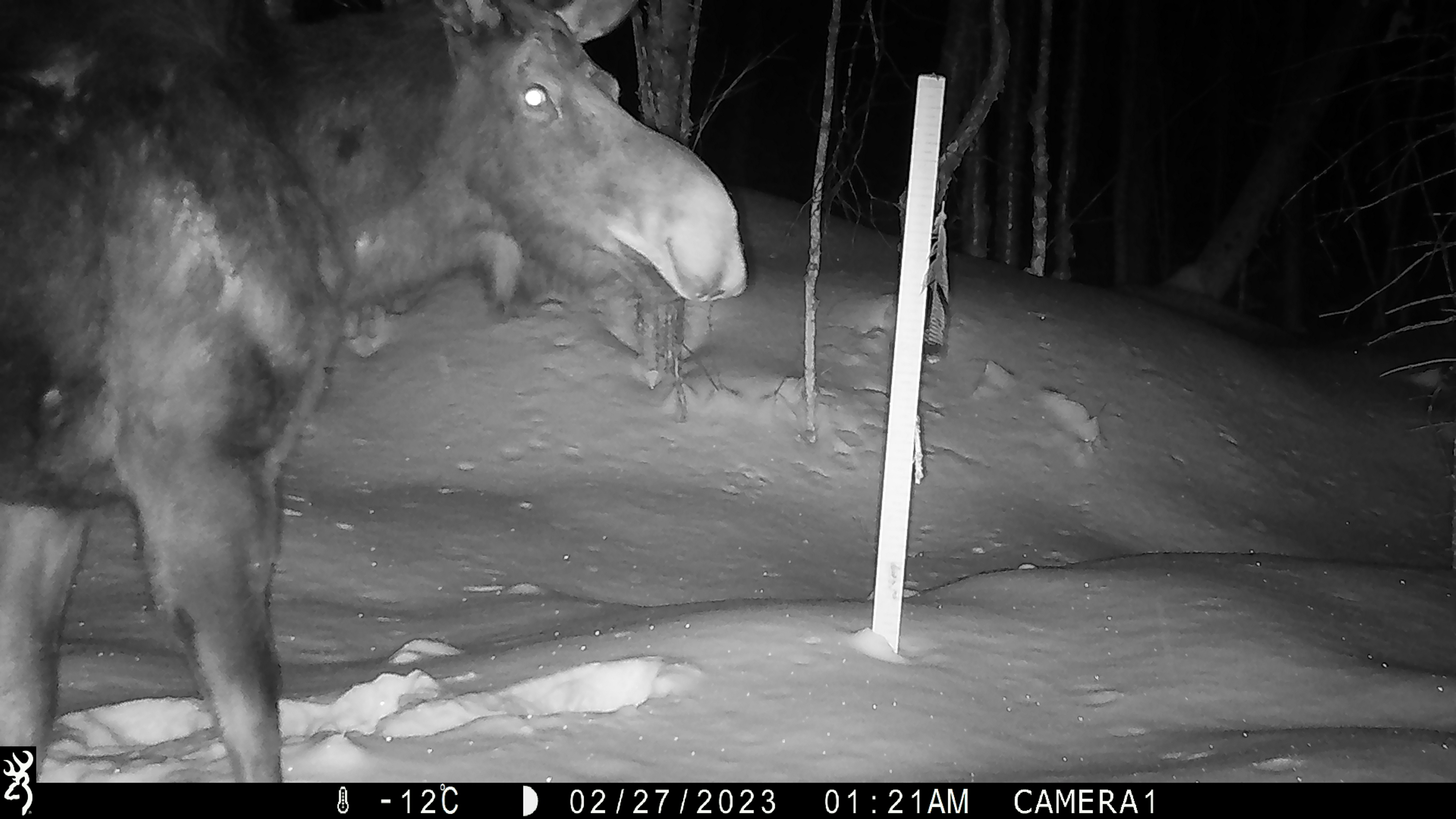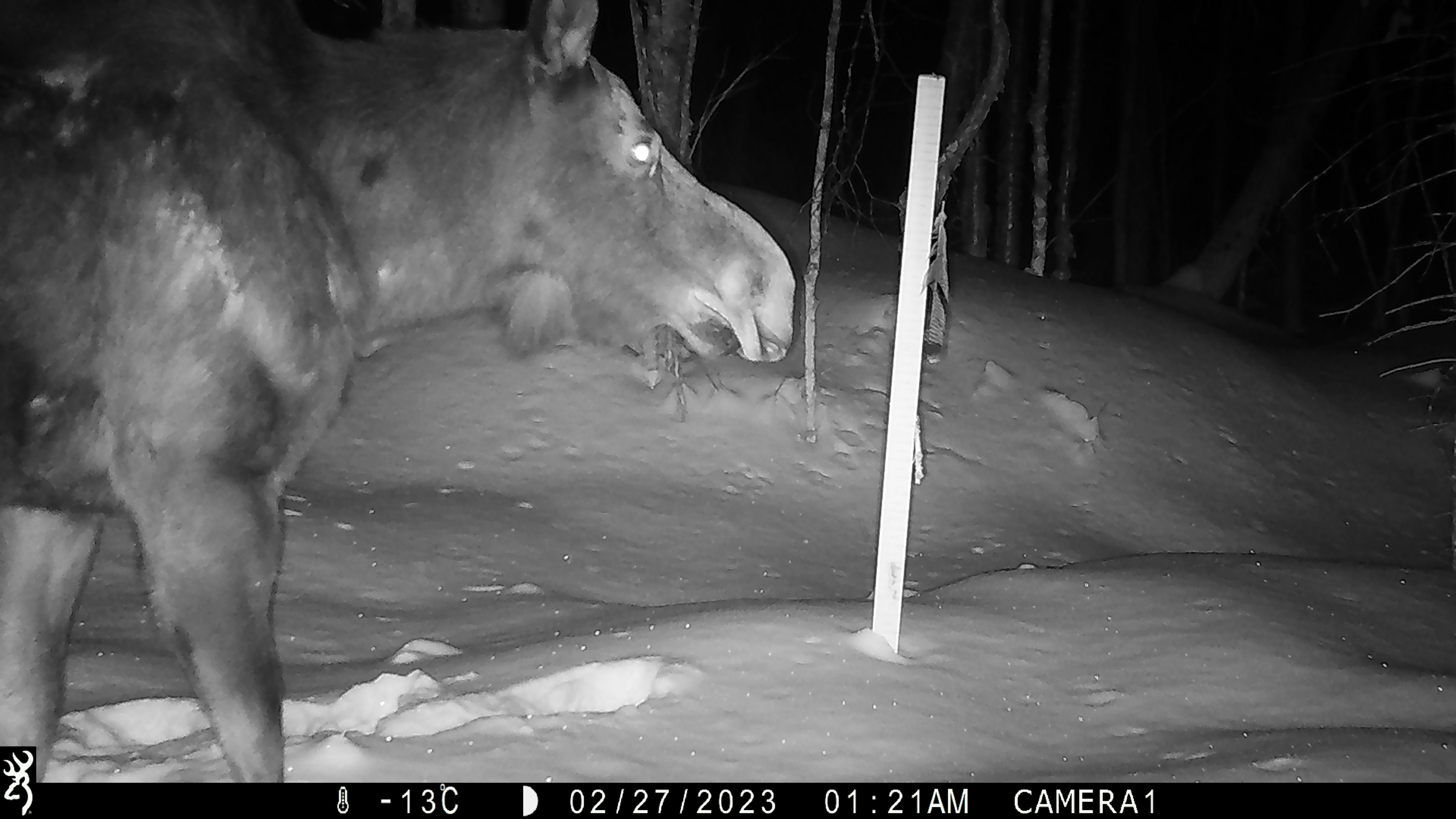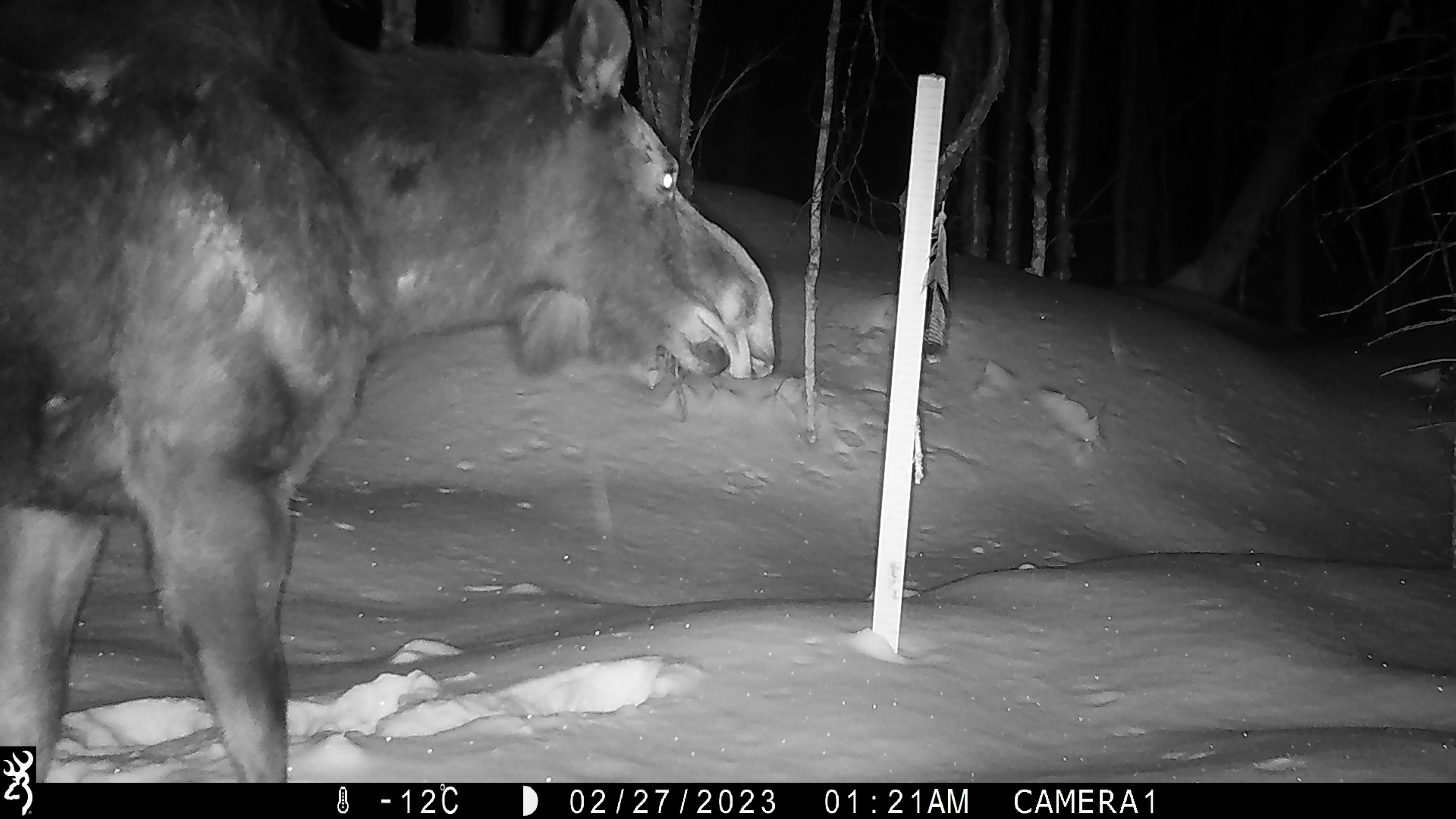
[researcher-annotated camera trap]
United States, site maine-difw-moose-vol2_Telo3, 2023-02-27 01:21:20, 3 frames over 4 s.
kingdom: Animalia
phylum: Chordata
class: Mammalia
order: Artiodactyla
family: Cervidae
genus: Alces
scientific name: Alces alces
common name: moose